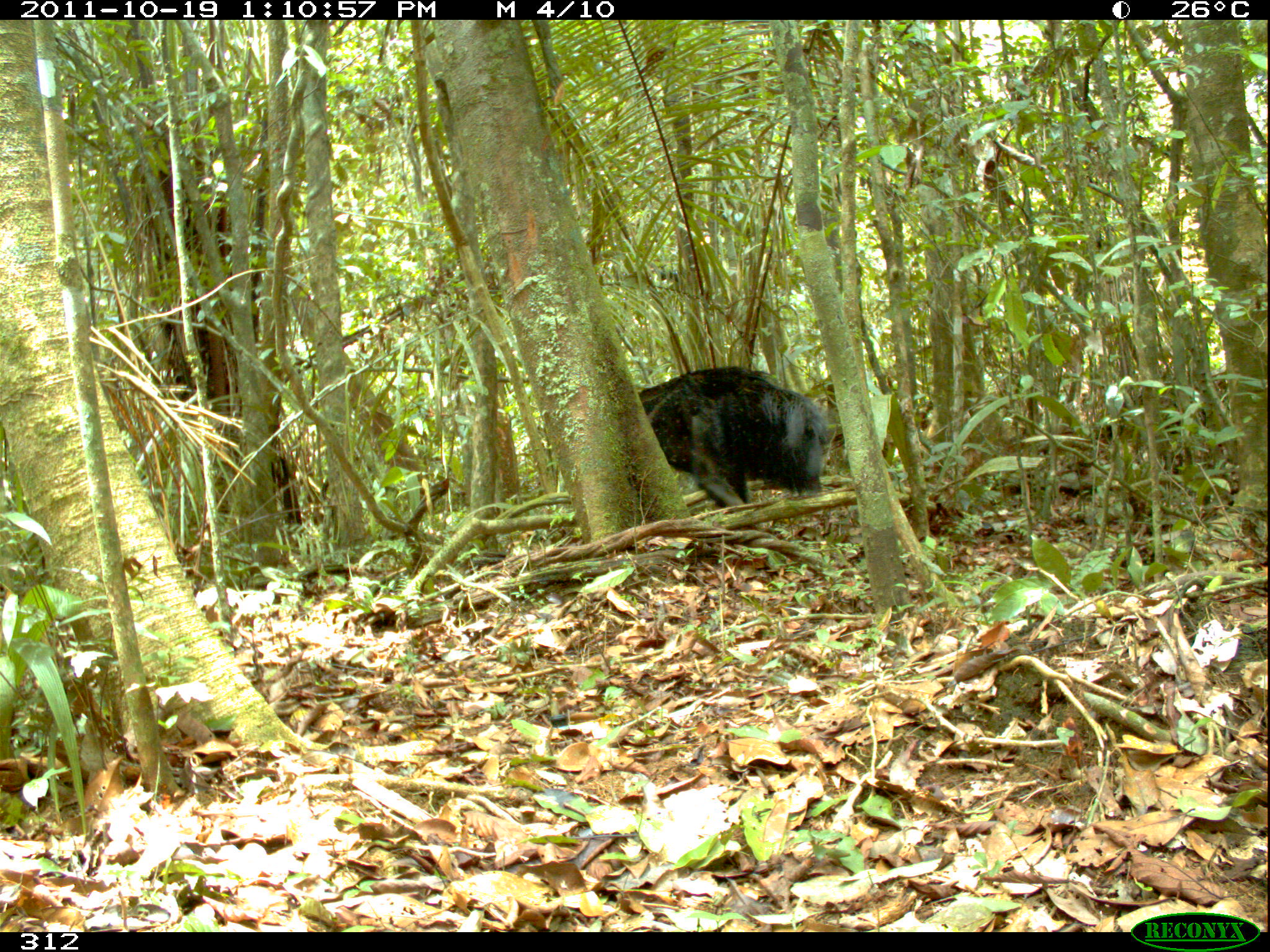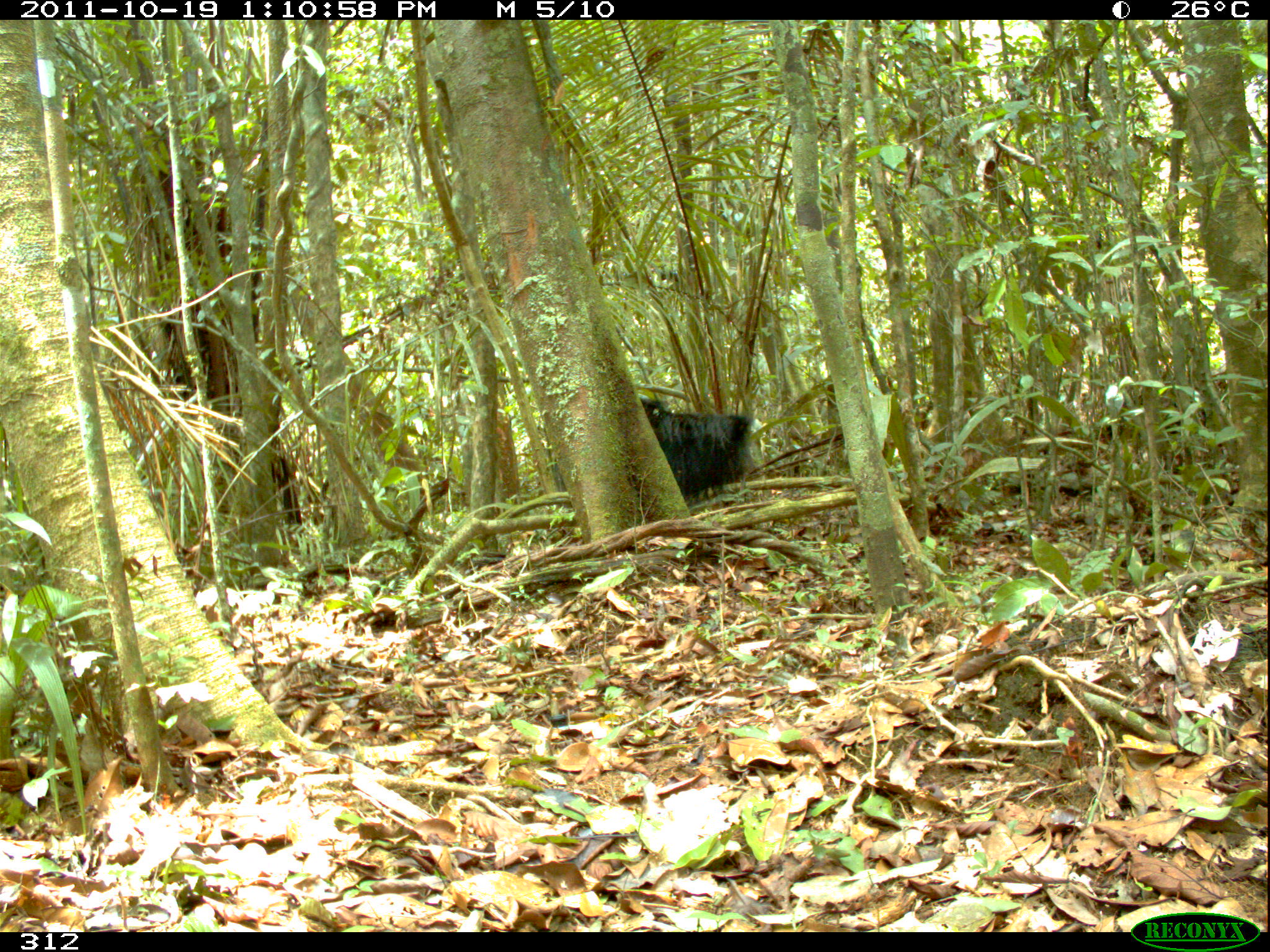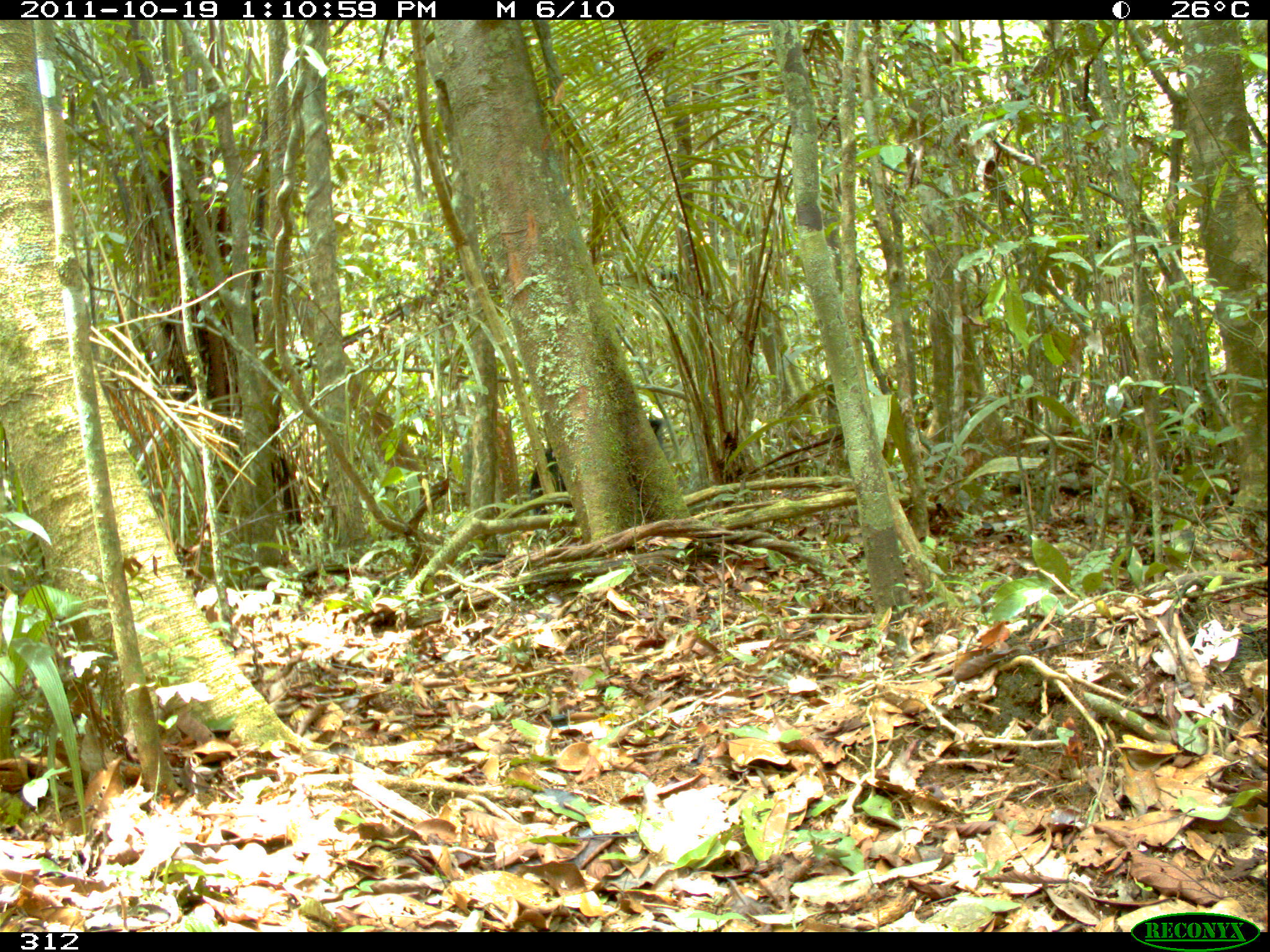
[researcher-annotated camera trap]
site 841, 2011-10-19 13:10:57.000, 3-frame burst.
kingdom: Animalia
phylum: Chordata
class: Mammalia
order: Pilosa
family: Myrmecophagidae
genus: Myrmecophaga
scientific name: Myrmecophaga tridactyla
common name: giant anteater